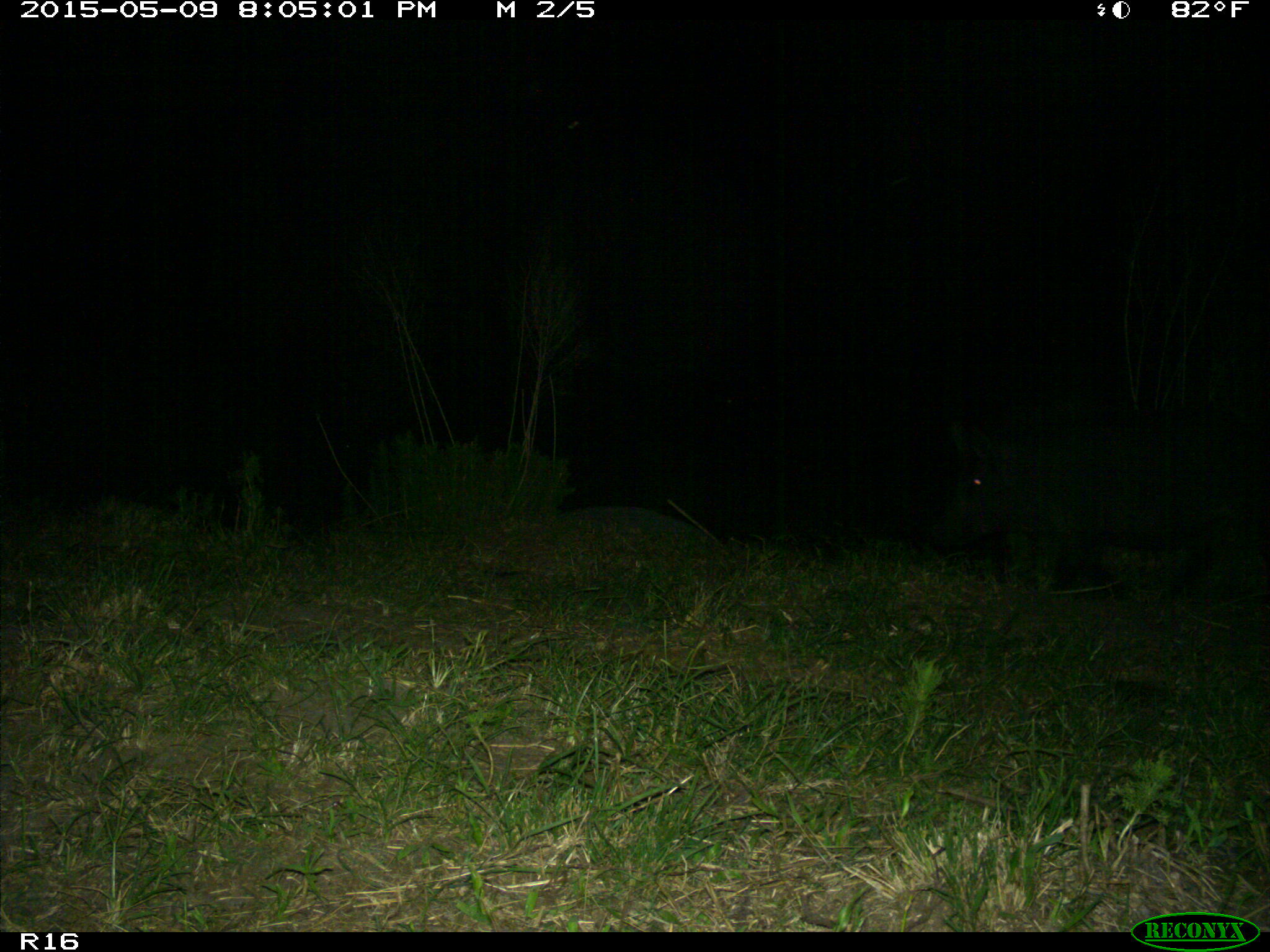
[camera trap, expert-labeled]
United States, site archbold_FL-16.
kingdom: Animalia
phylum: Chordata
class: Mammalia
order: Artiodactyla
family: Suidae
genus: Sus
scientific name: Sus scrofa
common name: wild boar